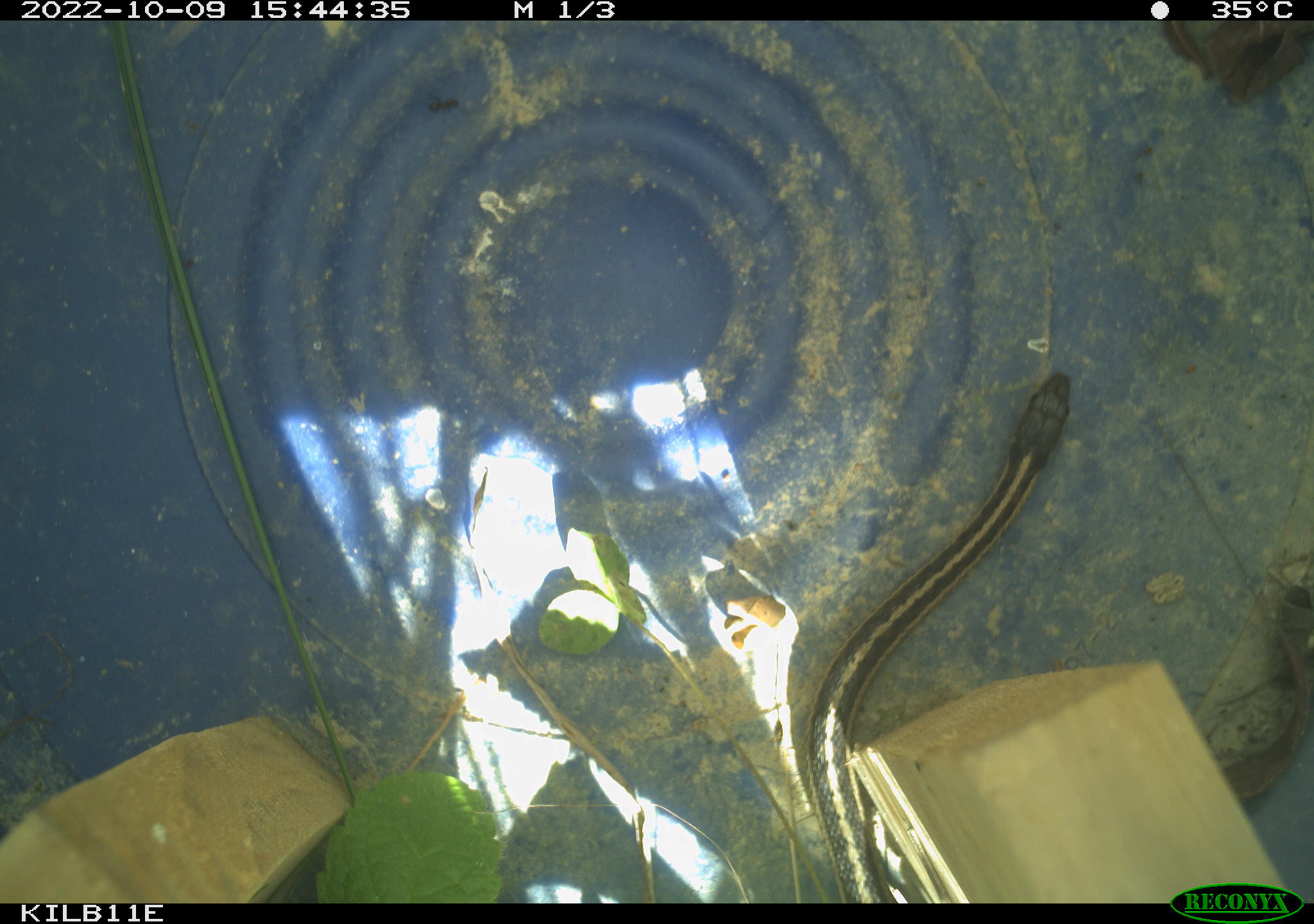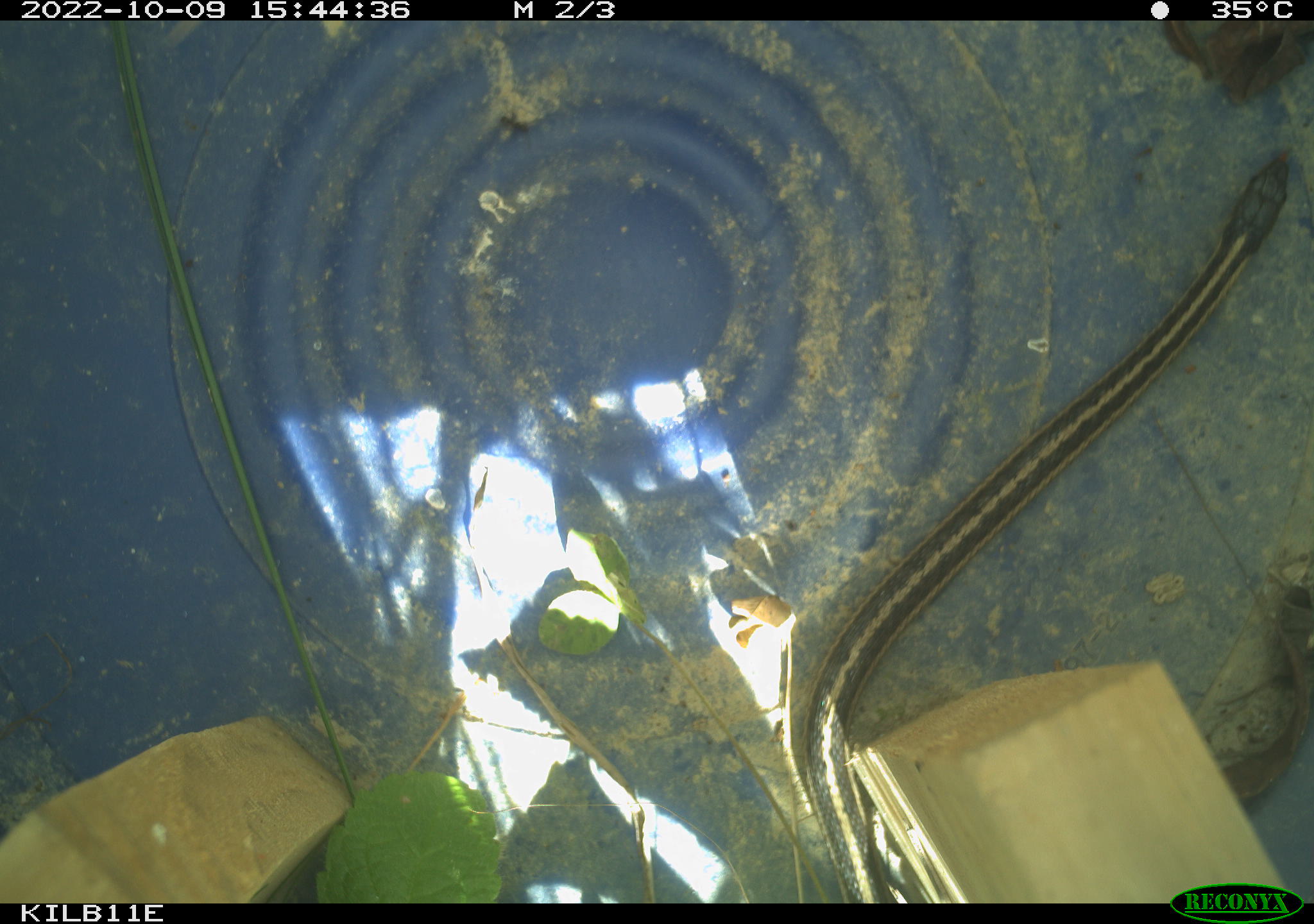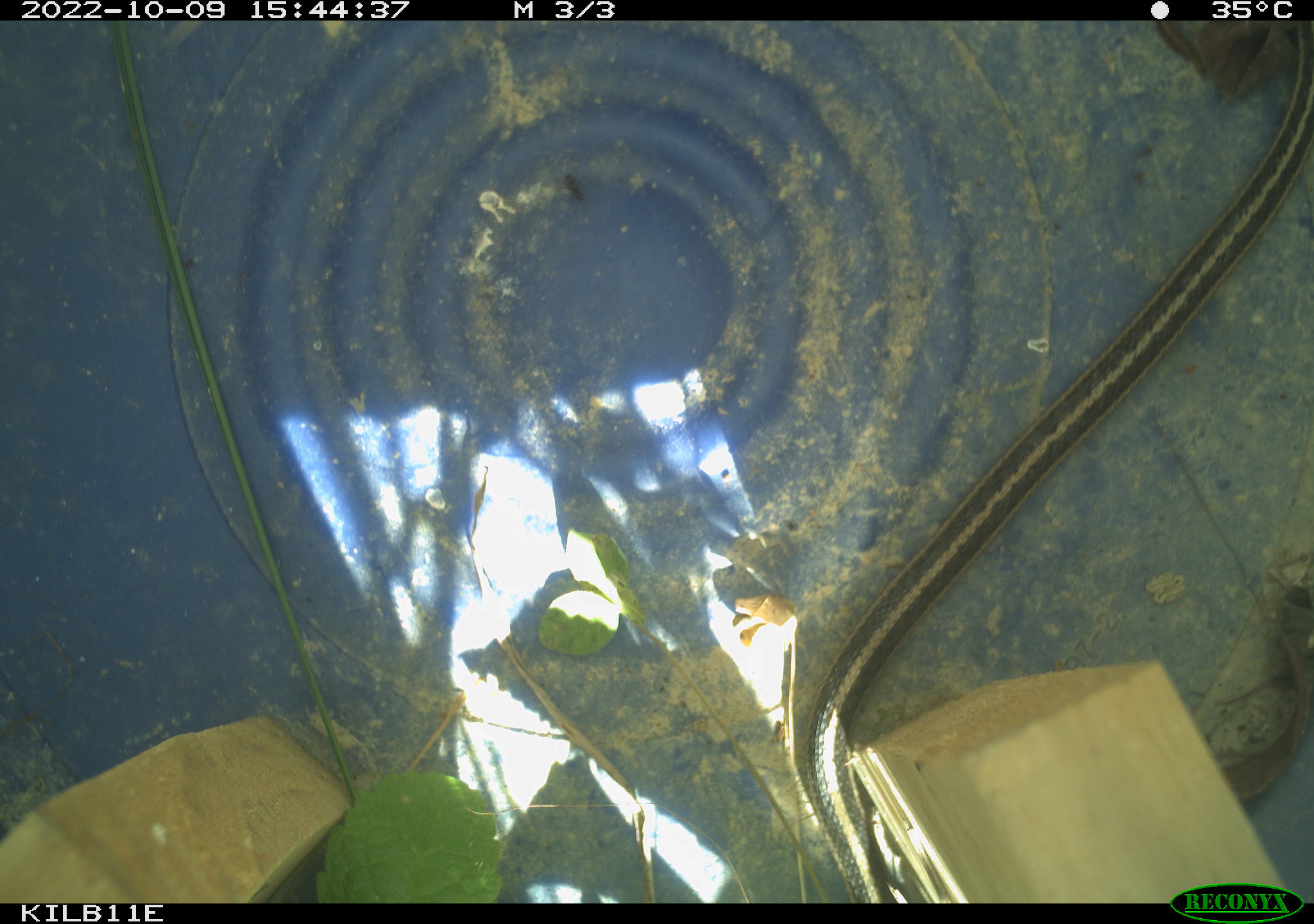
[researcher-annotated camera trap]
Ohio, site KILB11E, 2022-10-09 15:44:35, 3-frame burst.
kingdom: Animalia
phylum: Chordata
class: Reptilia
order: Squamata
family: Colubridae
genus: Thamnophis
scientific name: Thamnophis sirtalis sirtalis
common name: eastern gartersnake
Eastern gartersnake (Thamnophis sirtalis sirtalis).